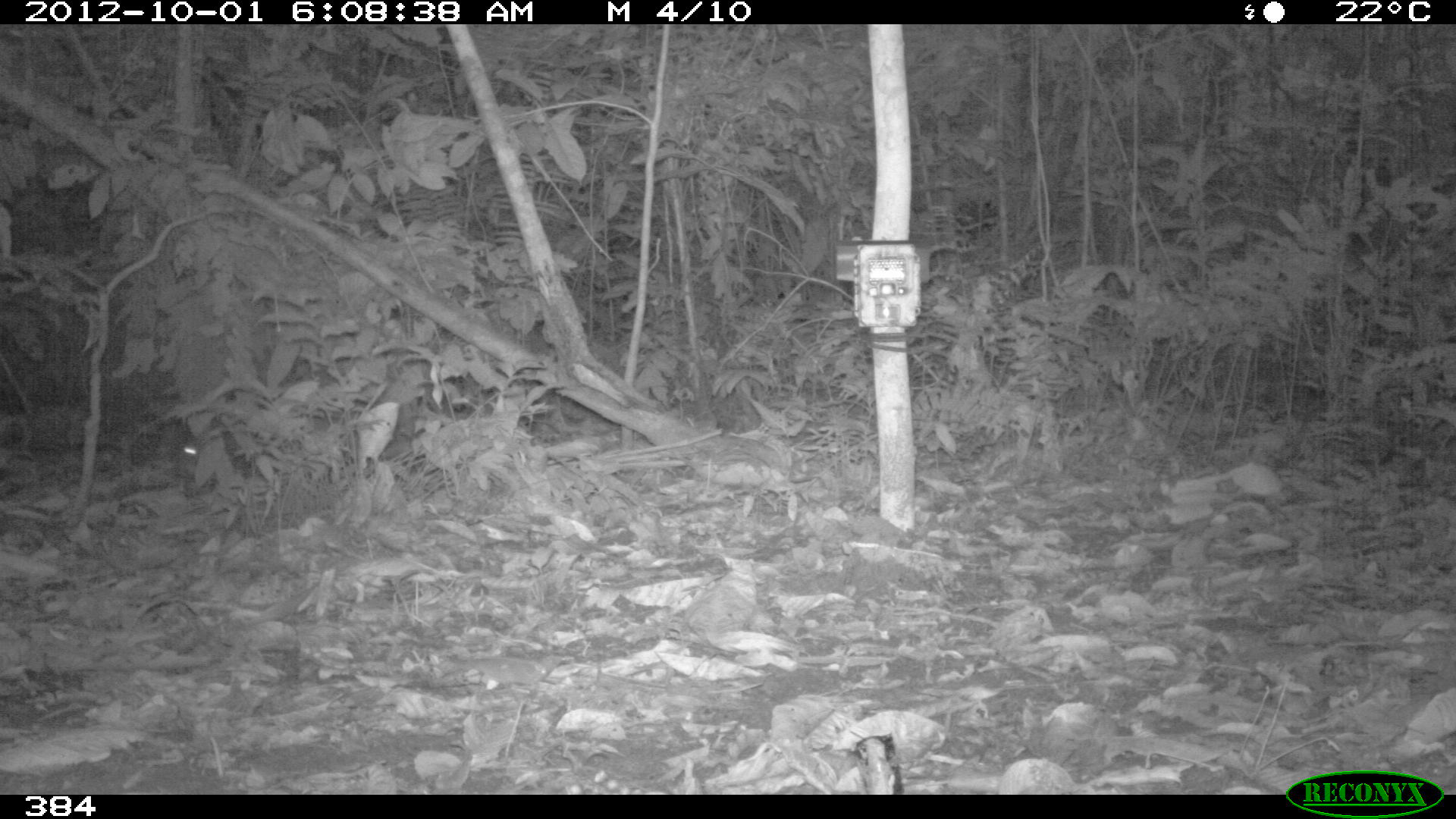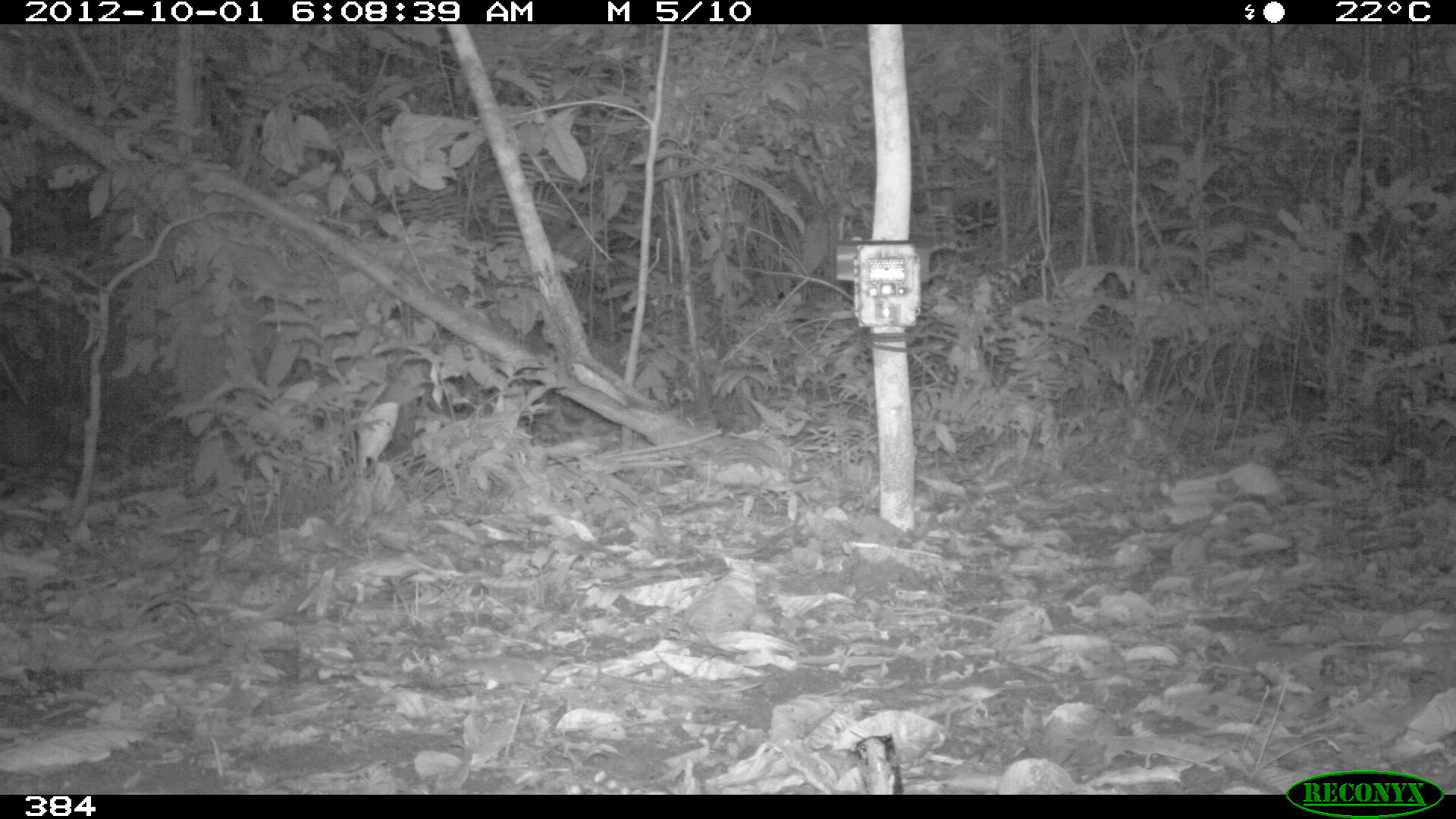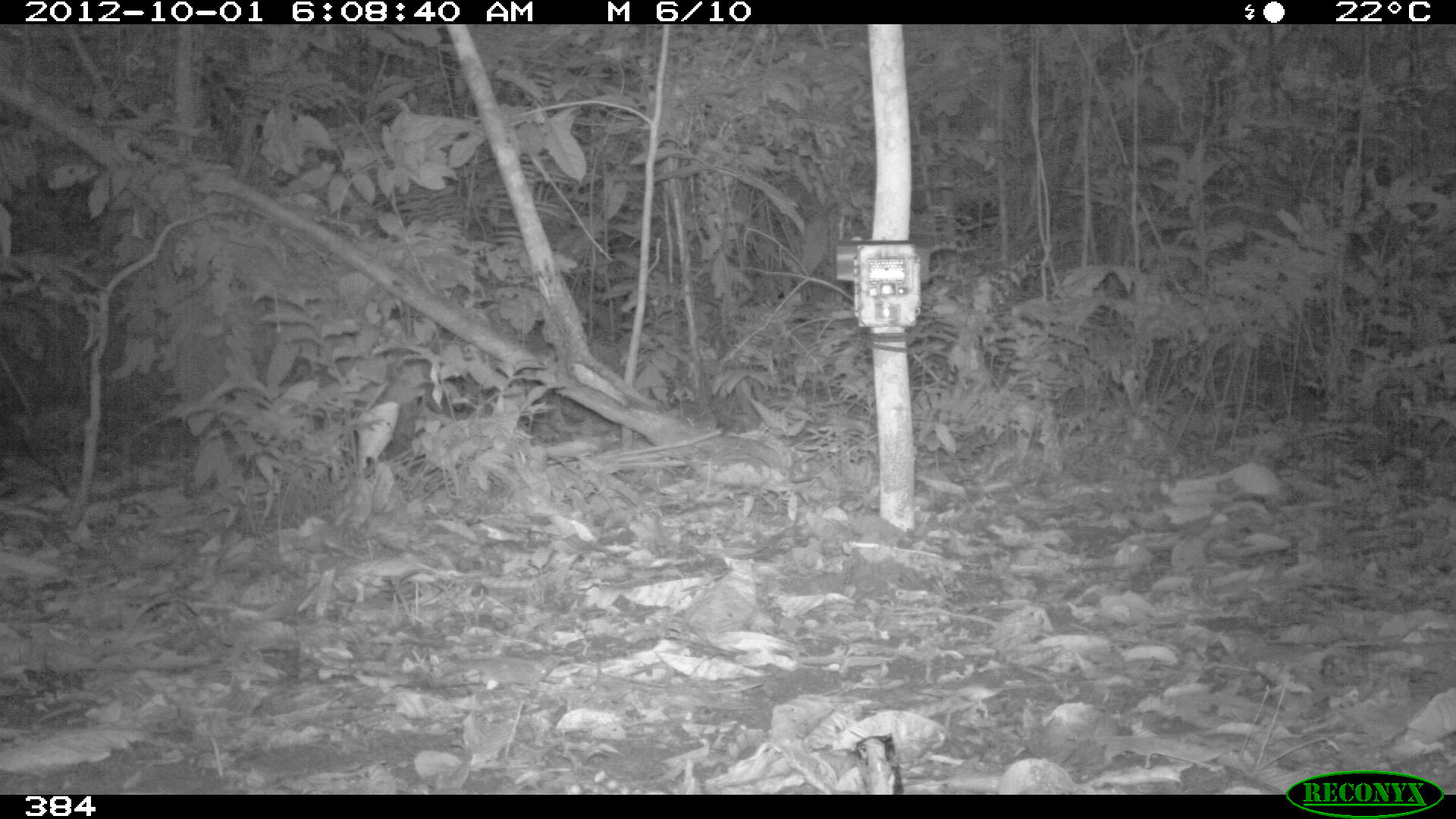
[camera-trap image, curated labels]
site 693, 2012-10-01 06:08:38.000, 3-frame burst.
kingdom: Animalia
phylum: Chordata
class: Mammalia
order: Rodentia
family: Dasyproctidae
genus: Dasyprocta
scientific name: Dasyprocta punctata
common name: central american agouti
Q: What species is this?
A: Dasyprocta punctata (central american agouti).